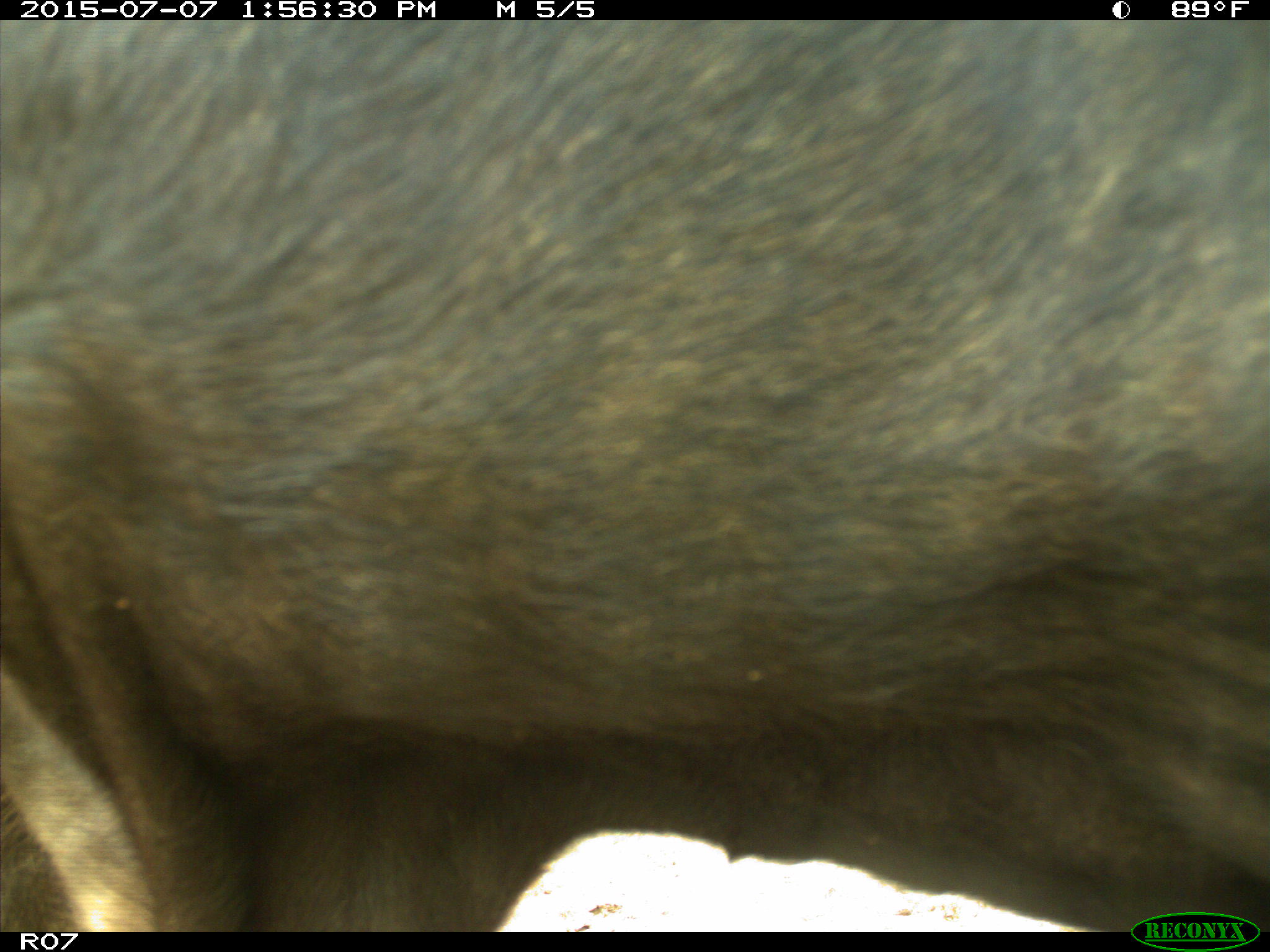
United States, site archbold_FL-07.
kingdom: Animalia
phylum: Chordata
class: Mammalia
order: Artiodactyla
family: Bovidae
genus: Bos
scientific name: Bos taurus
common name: domestic cow